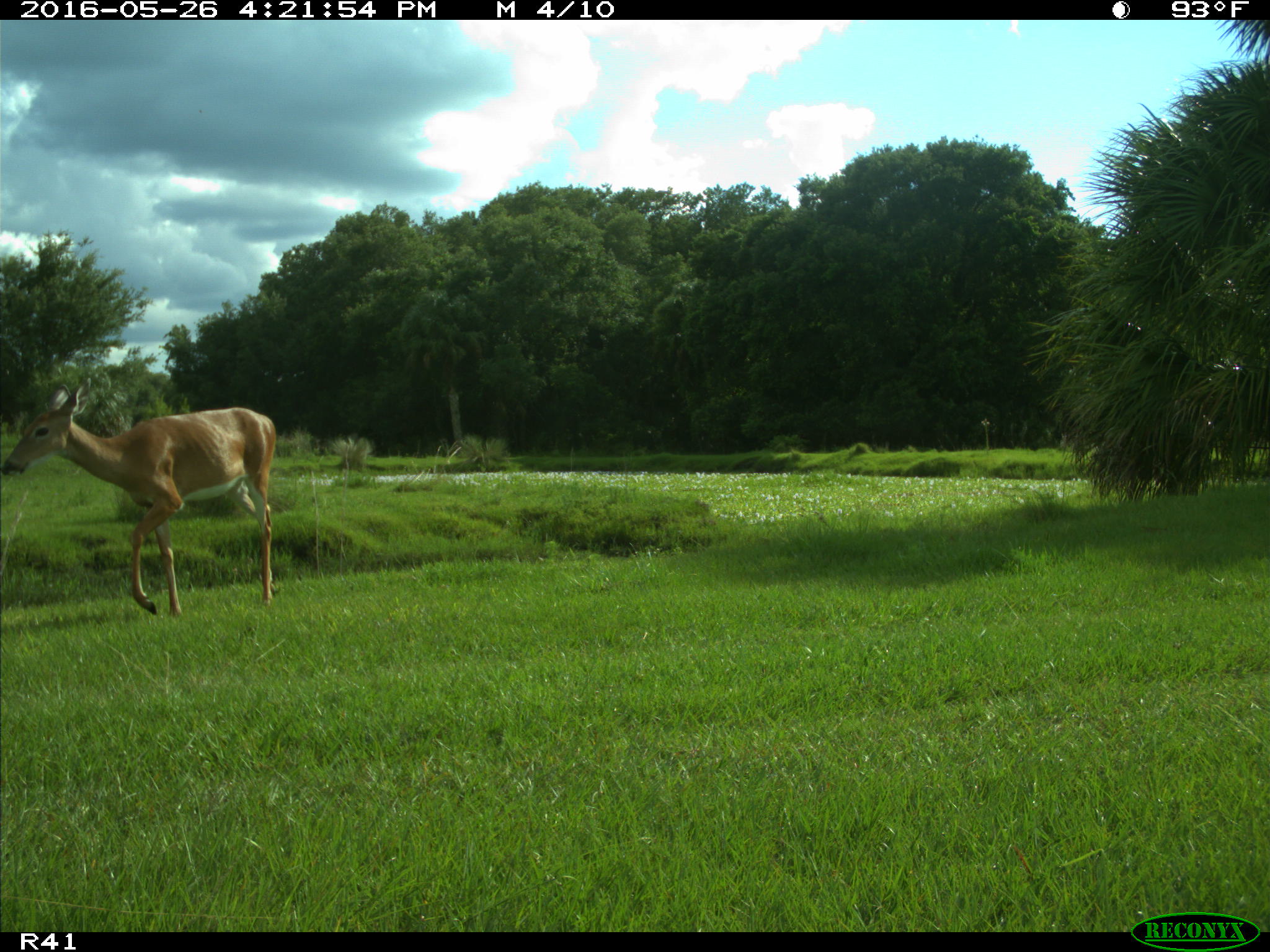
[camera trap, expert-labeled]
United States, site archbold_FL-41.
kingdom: Animalia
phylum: Chordata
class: Mammalia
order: Artiodactyla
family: Cervidae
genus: Odocoileus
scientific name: Odocoileus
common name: deer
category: unidentified deer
Unidentified deer (deer) (Odocoileus).